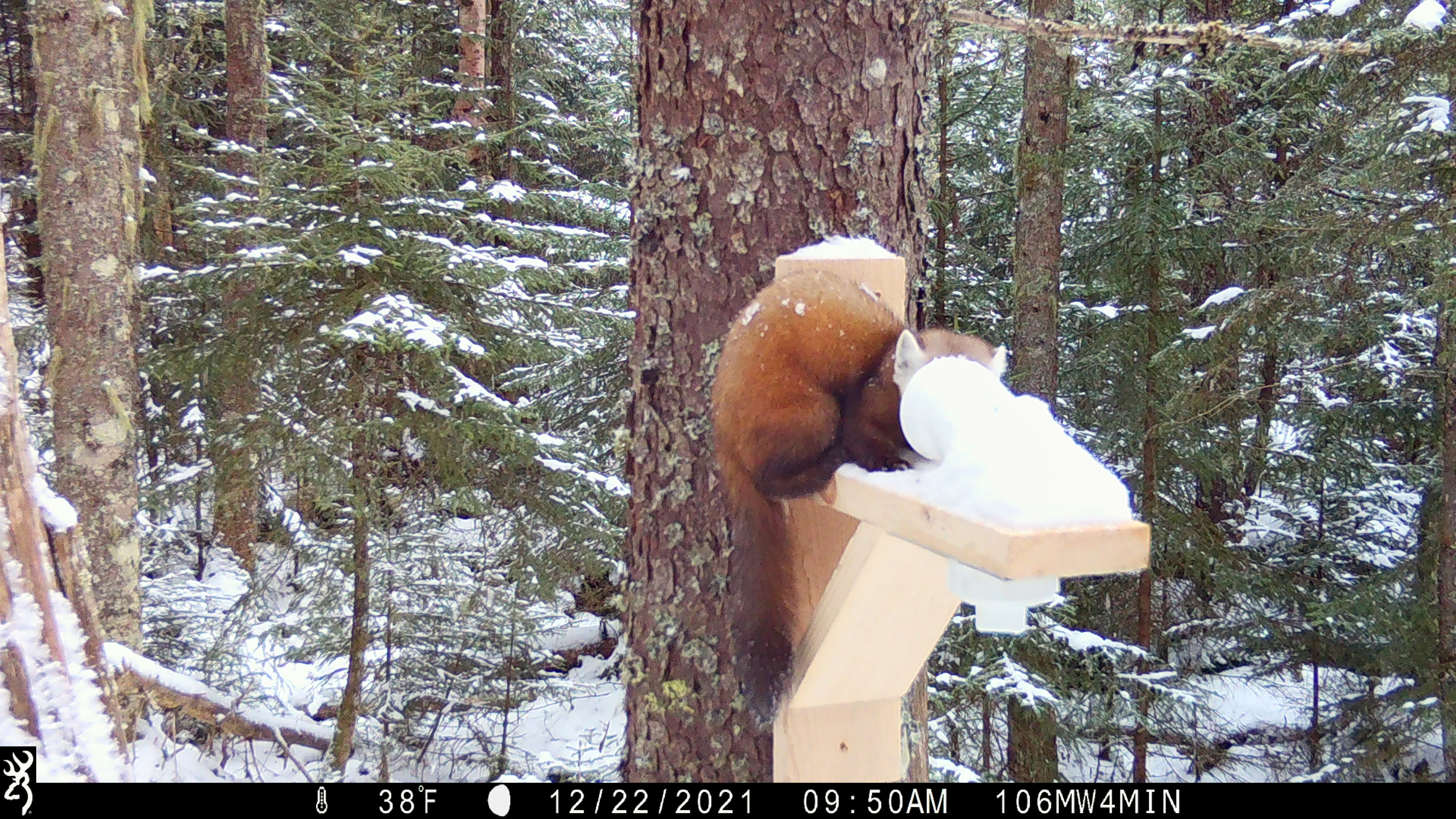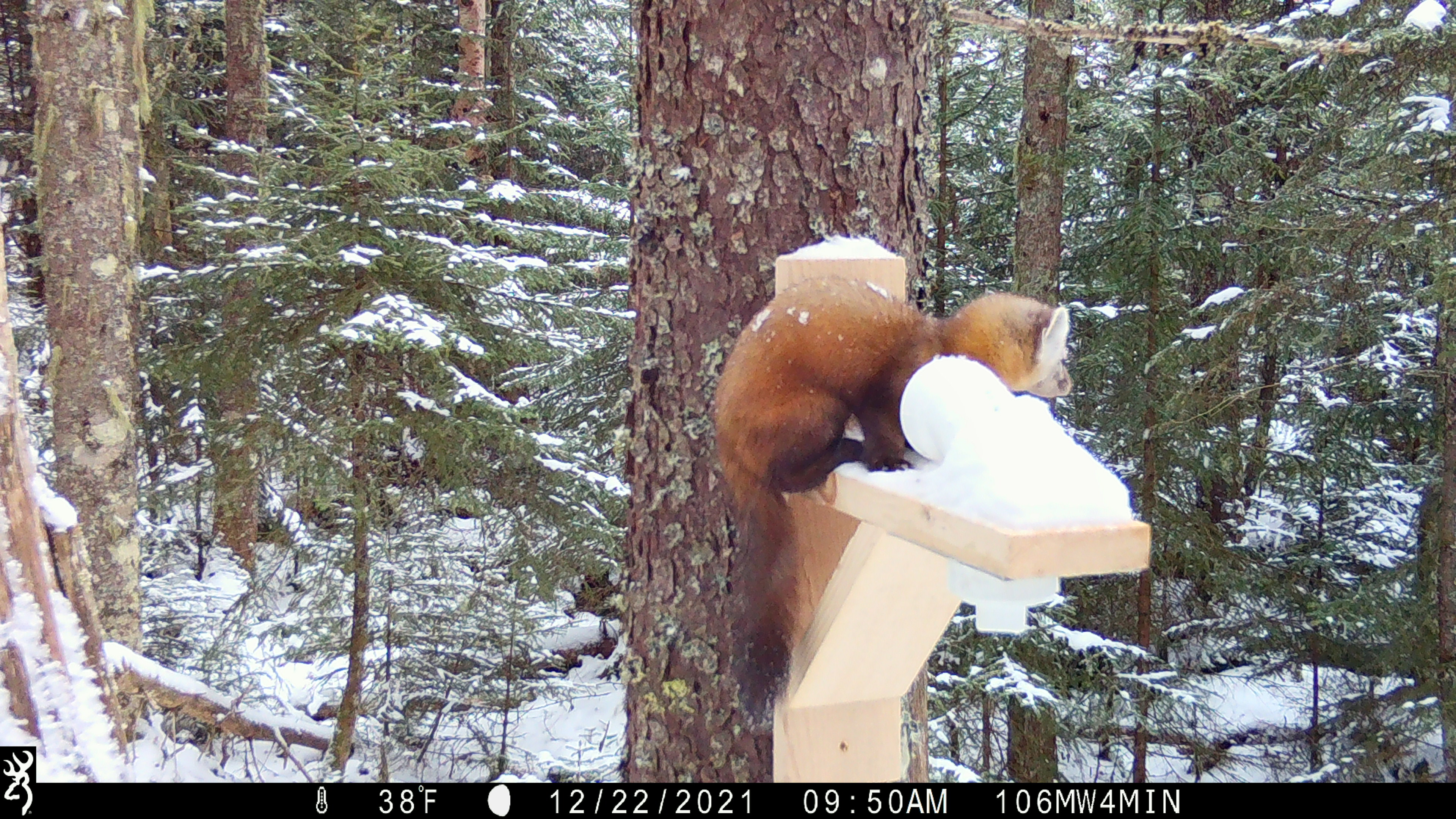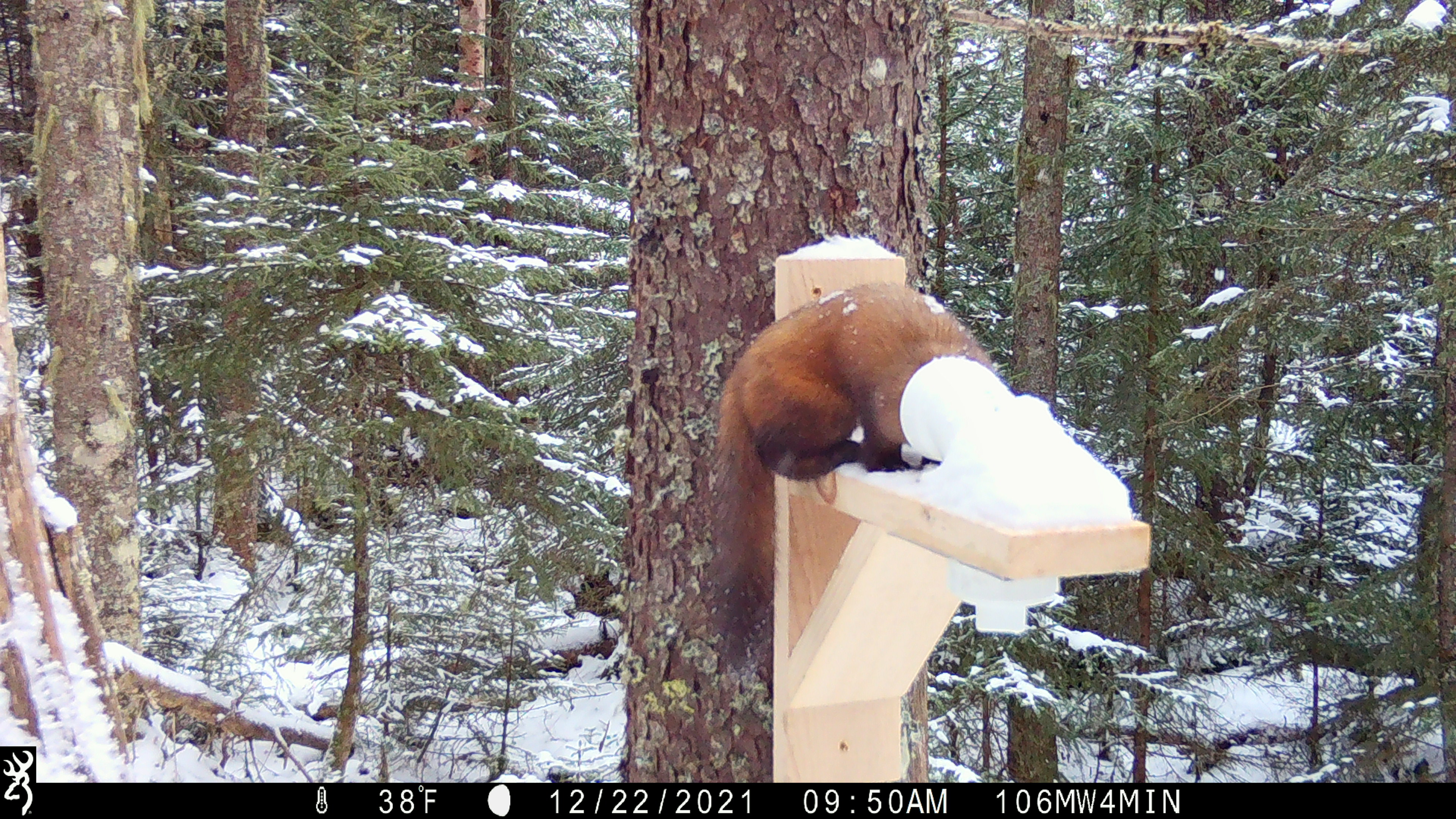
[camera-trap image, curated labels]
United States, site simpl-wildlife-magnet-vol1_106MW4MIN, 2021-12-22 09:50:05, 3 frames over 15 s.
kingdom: Animalia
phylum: Chordata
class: Mammalia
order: Carnivora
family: Mustelidae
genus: Martes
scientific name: Martes americana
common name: american marten